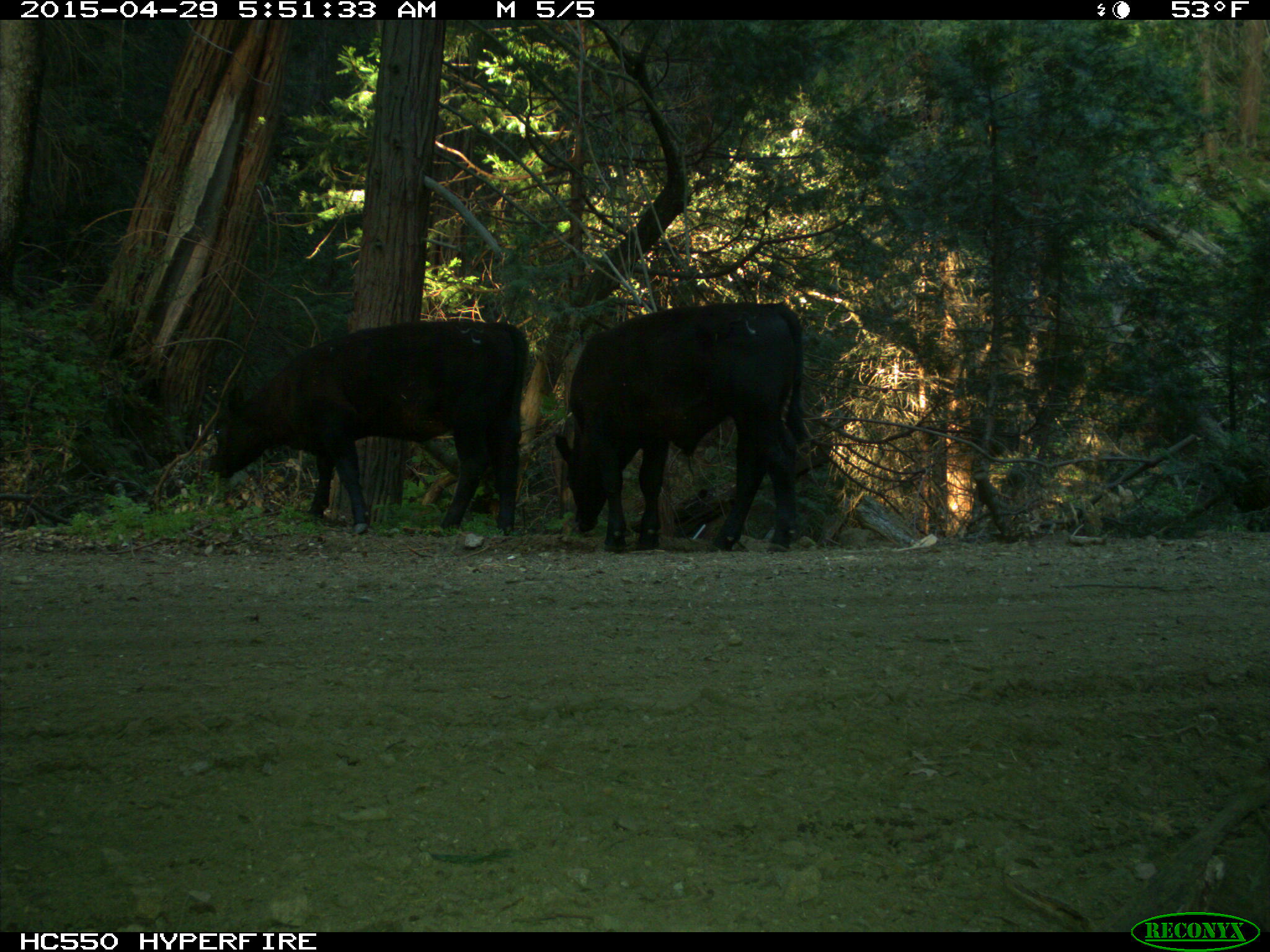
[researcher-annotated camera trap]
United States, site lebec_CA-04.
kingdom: Animalia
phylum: Chordata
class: Mammalia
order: Artiodactyla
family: Bovidae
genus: Bos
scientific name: Bos taurus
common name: domestic cow